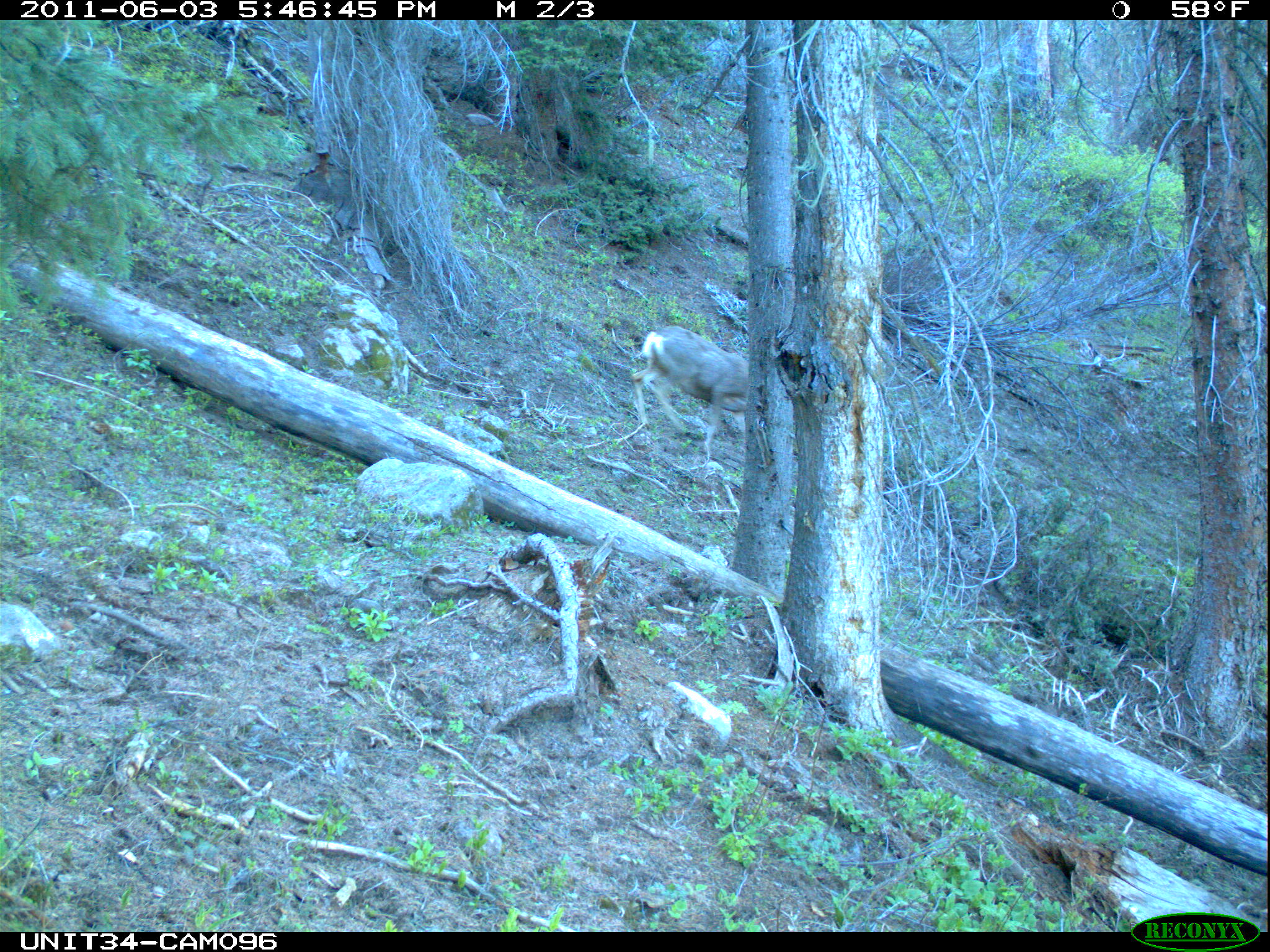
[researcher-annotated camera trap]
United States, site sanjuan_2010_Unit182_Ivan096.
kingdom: Animalia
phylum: Chordata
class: Mammalia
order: Artiodactyla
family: Cervidae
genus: Odocoileus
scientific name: Odocoileus hemionus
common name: mule deer